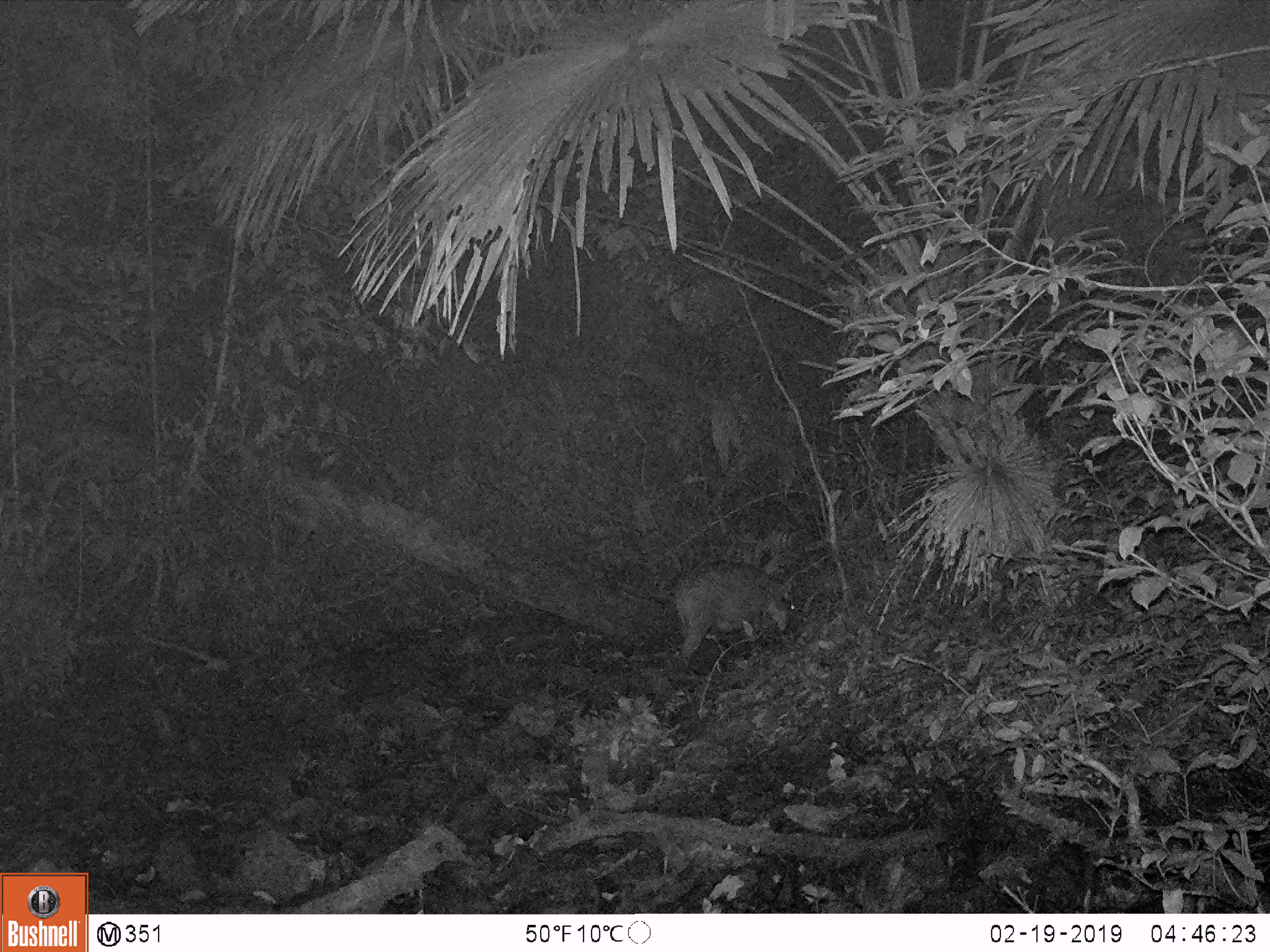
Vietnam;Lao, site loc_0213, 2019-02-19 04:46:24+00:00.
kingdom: Animalia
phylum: Chordata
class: Mammalia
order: Artiodactyla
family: Suidae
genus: Sus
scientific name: Sus scrofa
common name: eurasian wild pig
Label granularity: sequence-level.